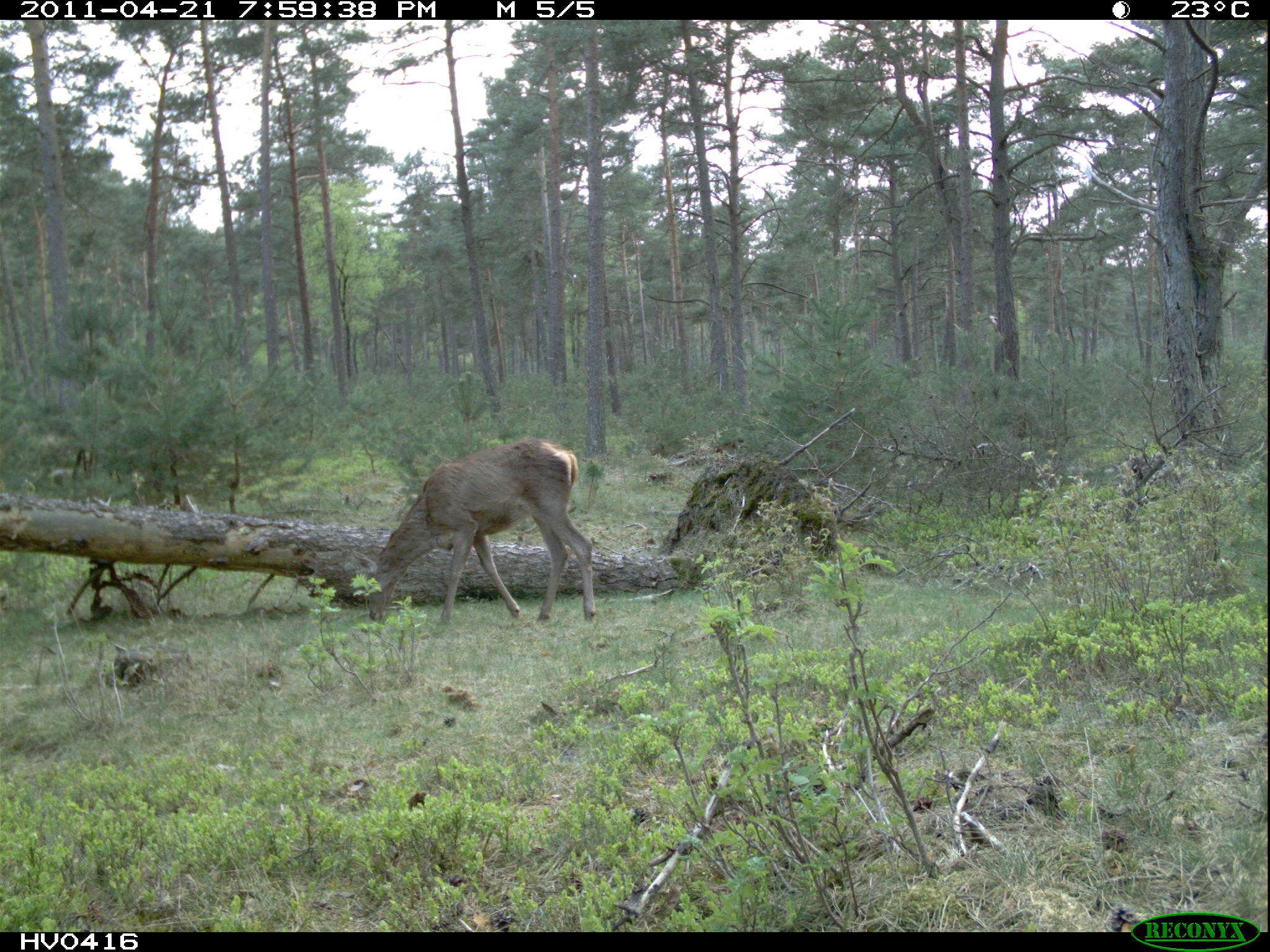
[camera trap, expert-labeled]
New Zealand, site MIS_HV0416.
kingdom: Animalia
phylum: Chordata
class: Mammalia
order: Artiodactyla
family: Cervidae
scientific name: Cervidae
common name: deer